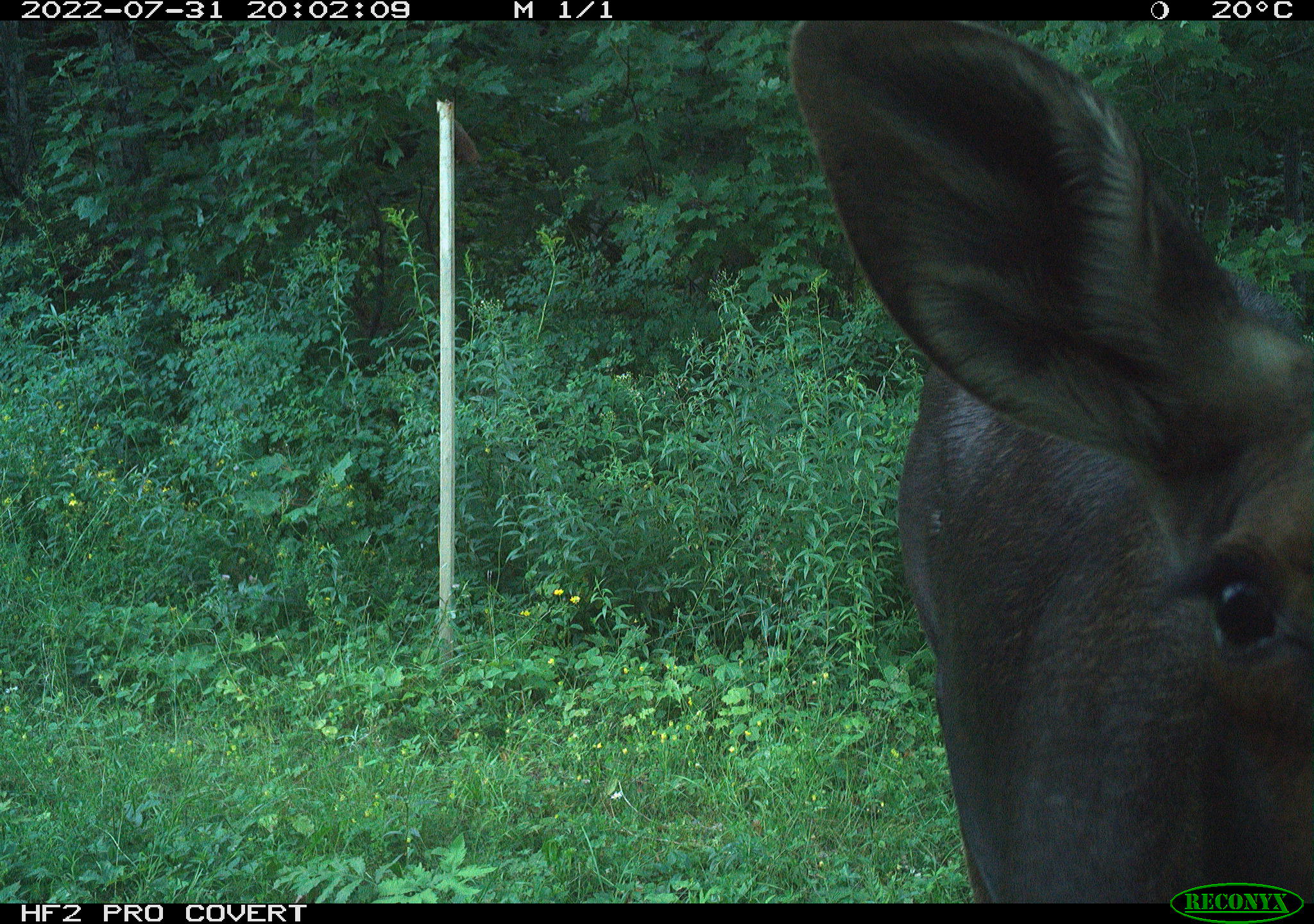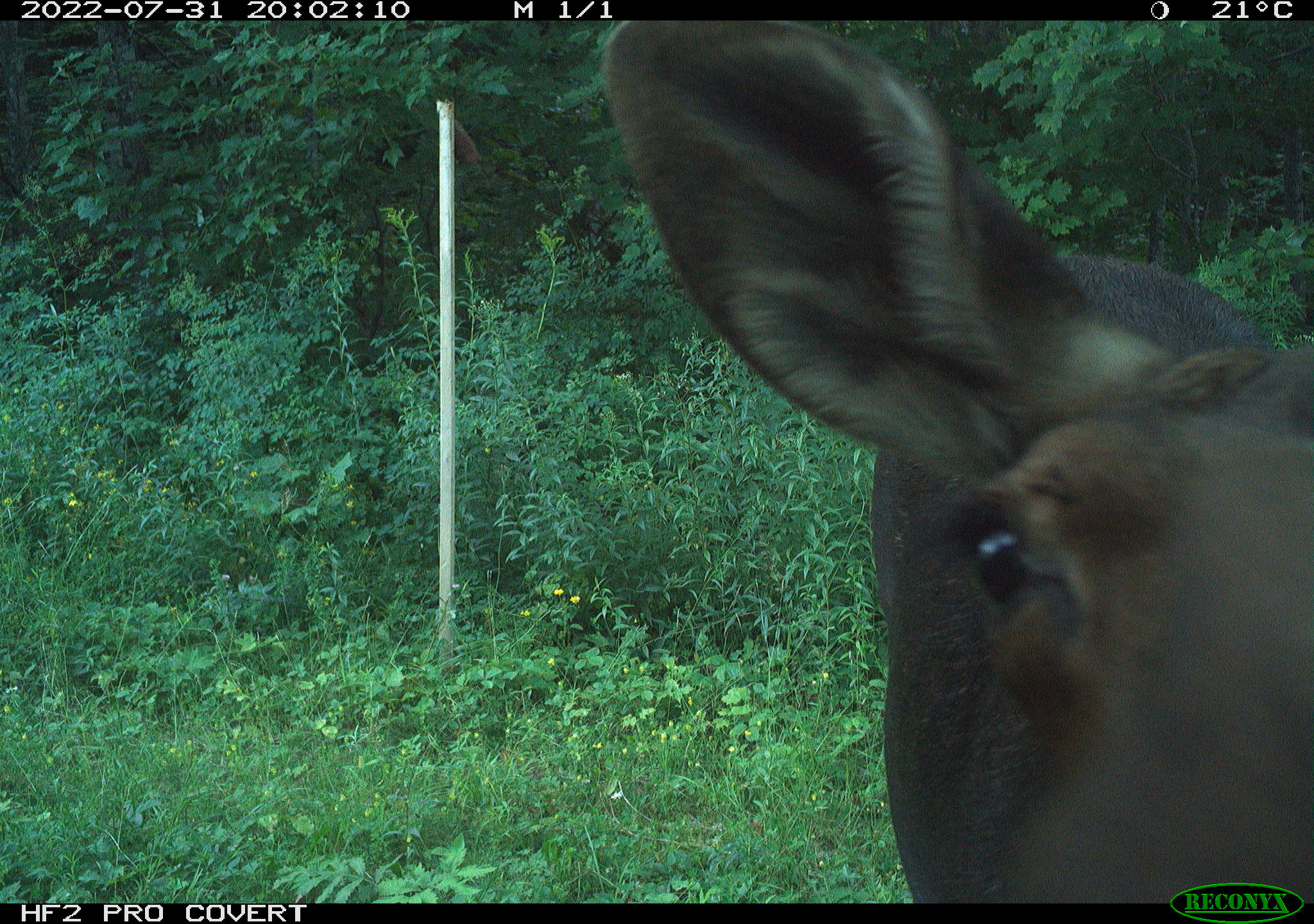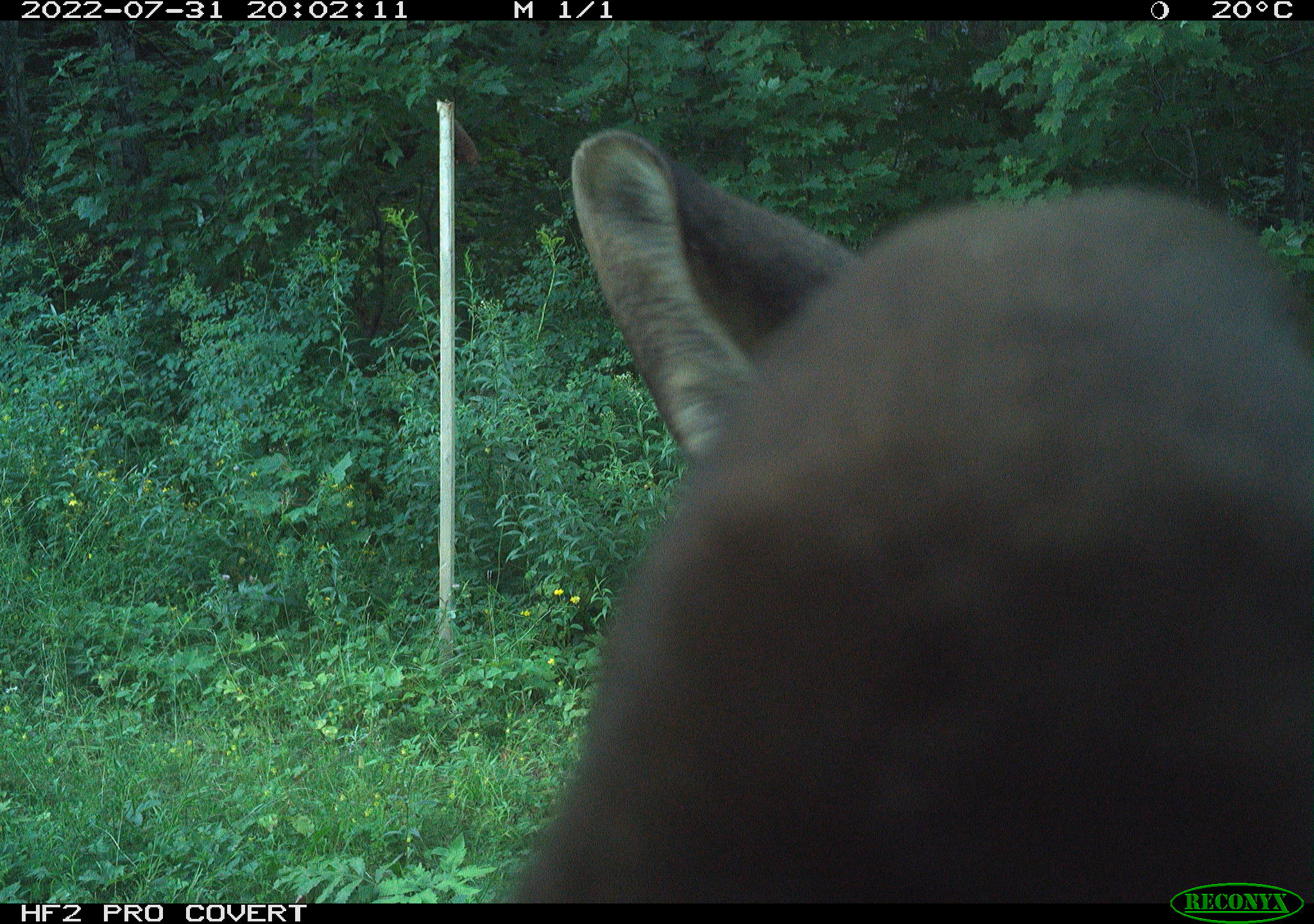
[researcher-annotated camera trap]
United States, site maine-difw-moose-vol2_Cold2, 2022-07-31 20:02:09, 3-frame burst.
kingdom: Animalia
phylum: Chordata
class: Mammalia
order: Artiodactyla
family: Cervidae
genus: Alces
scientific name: Alces alces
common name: moose